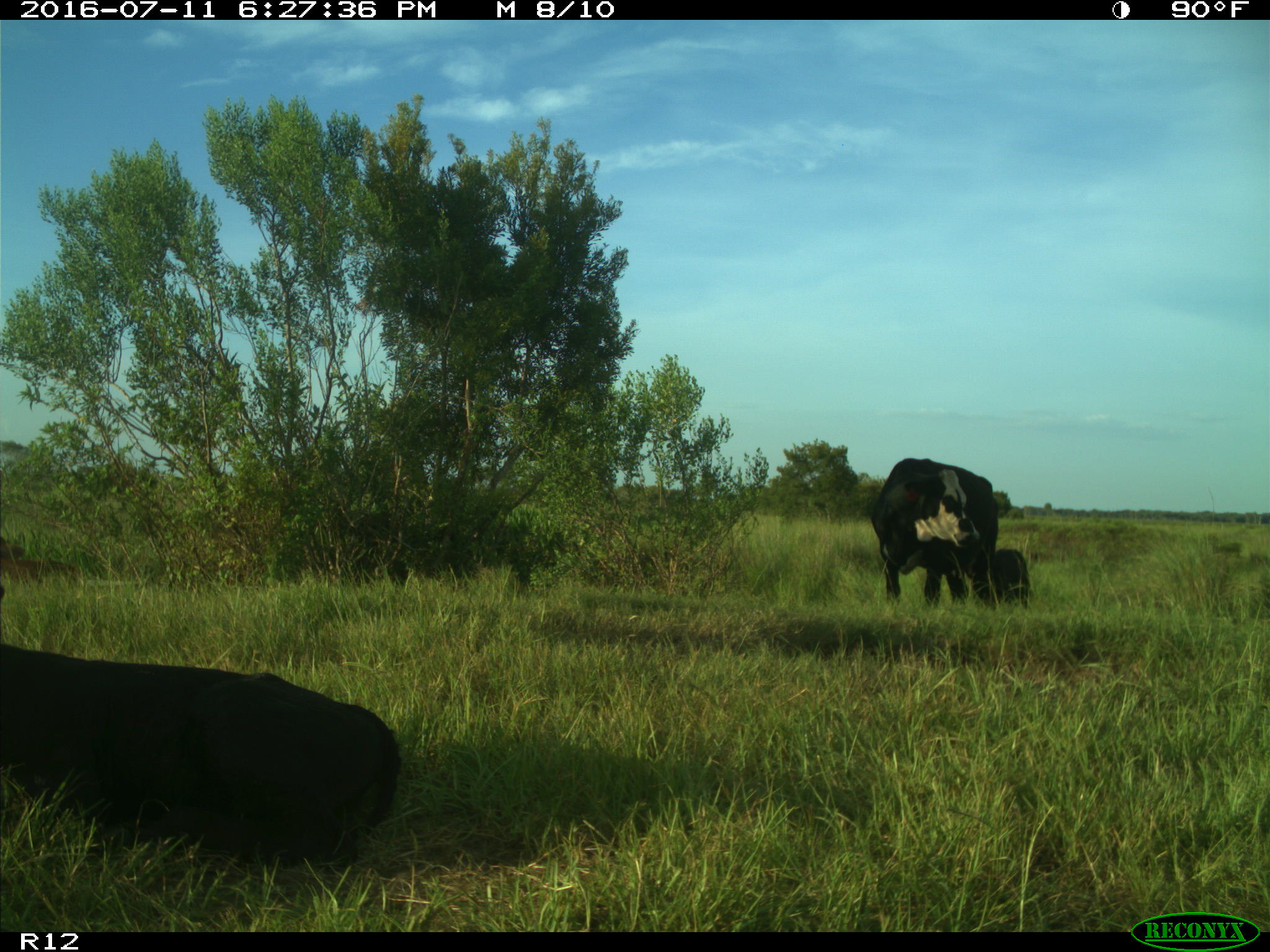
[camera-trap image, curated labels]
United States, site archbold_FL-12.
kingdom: Animalia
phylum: Chordata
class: Mammalia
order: Artiodactyla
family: Bovidae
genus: Bos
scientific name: Bos taurus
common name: domestic cow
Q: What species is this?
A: Bos taurus (domestic cow).